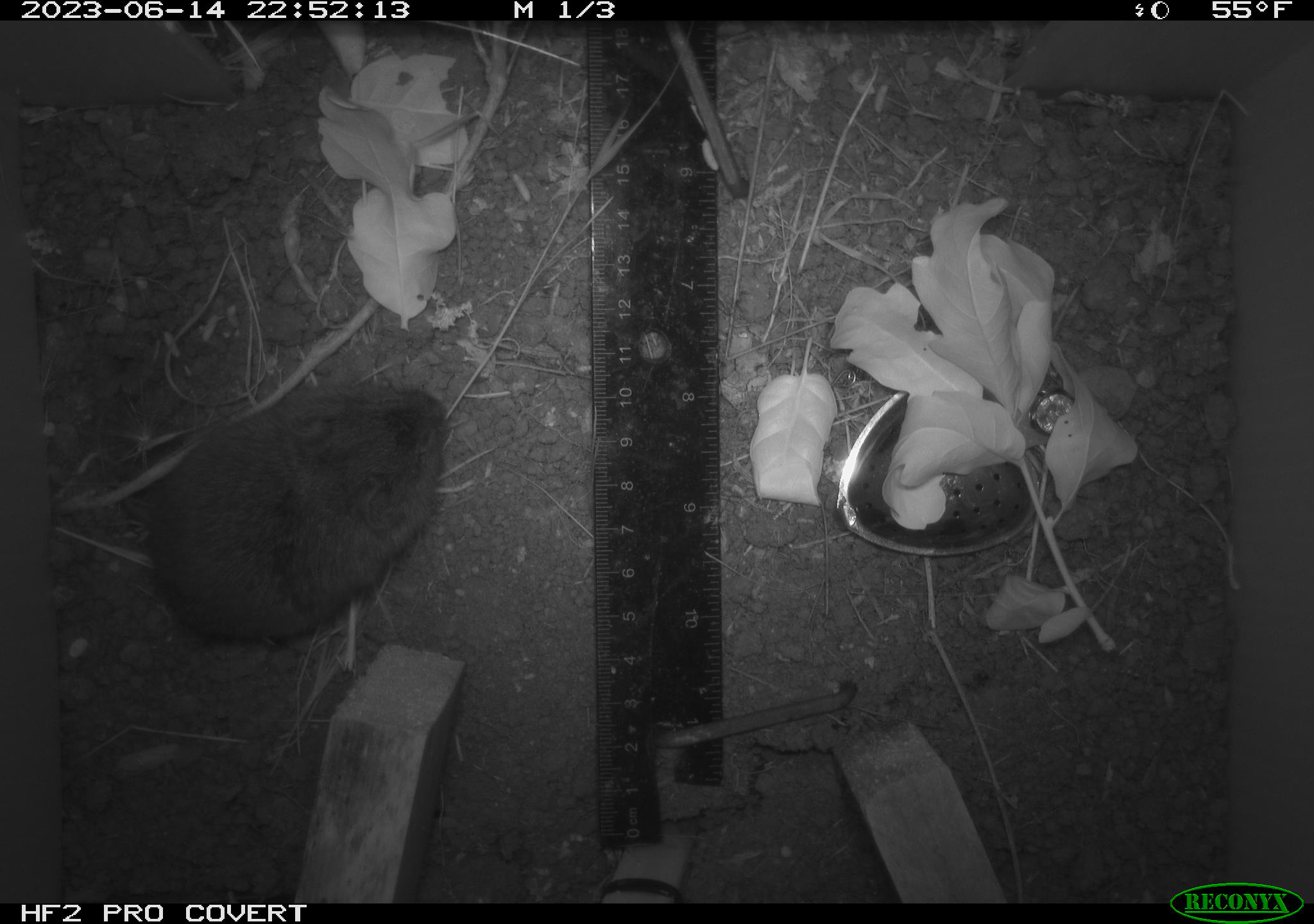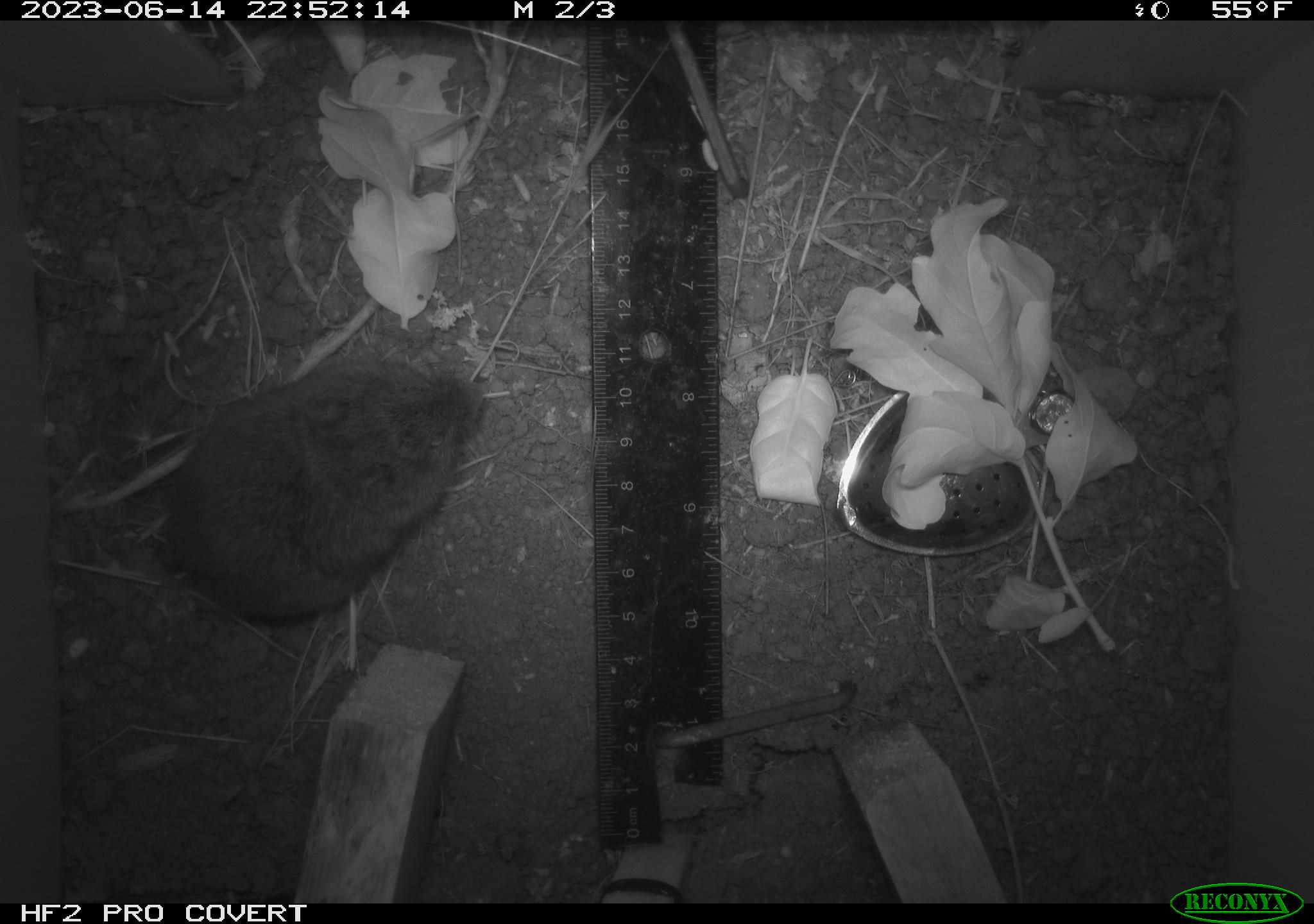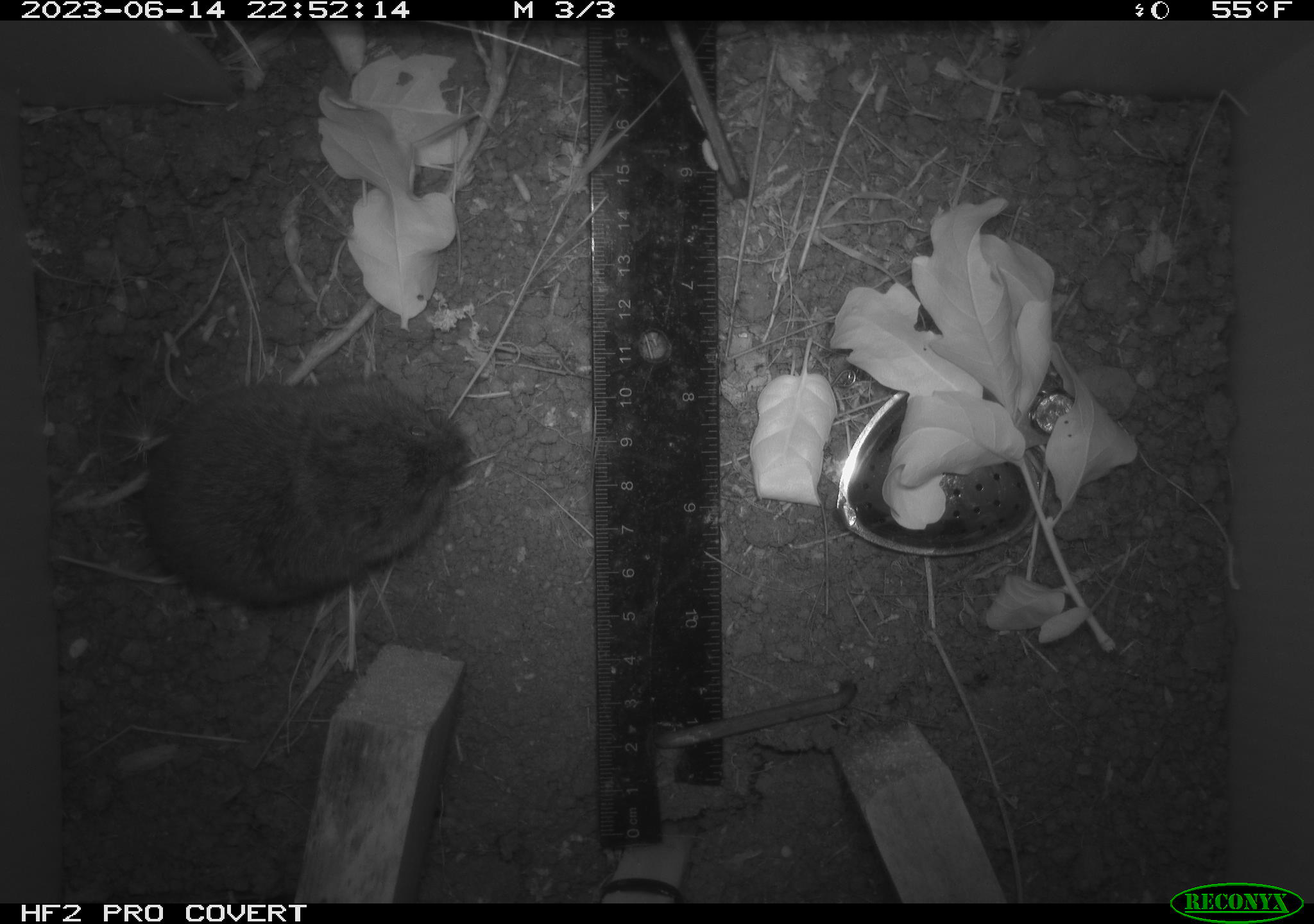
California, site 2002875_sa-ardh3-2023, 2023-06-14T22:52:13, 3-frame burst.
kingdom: Animalia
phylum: Chordata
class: Mammalia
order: Rodentia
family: Cricetidae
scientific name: Arvicolinae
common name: voles, lemmings, and muskrats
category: arvicolinae subfamily